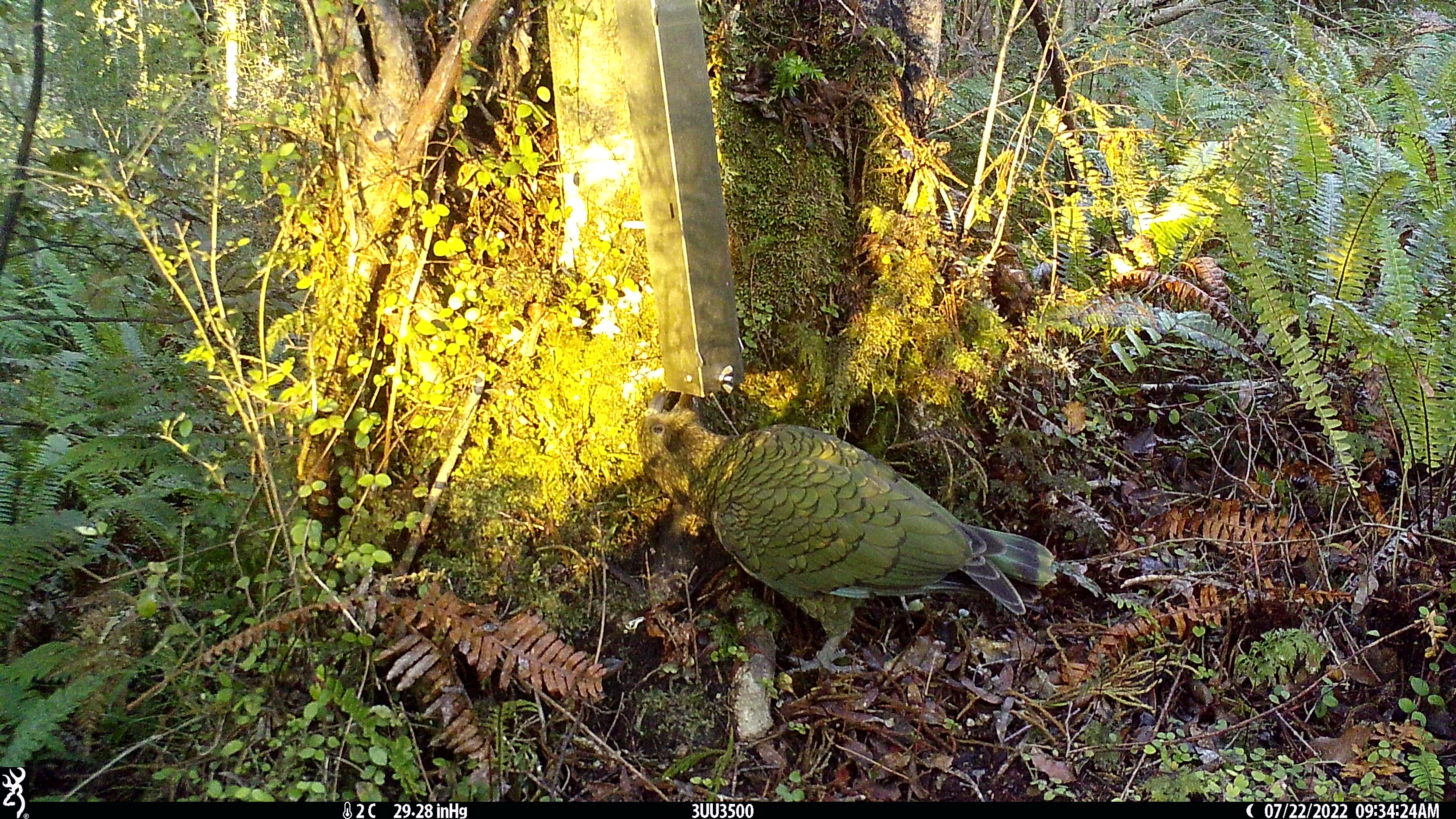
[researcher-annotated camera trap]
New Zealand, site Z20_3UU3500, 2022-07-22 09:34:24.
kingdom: Animalia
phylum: Chordata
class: Aves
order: Psittaciformes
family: Strigopidae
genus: Nestor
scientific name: Nestor notabilis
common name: kea